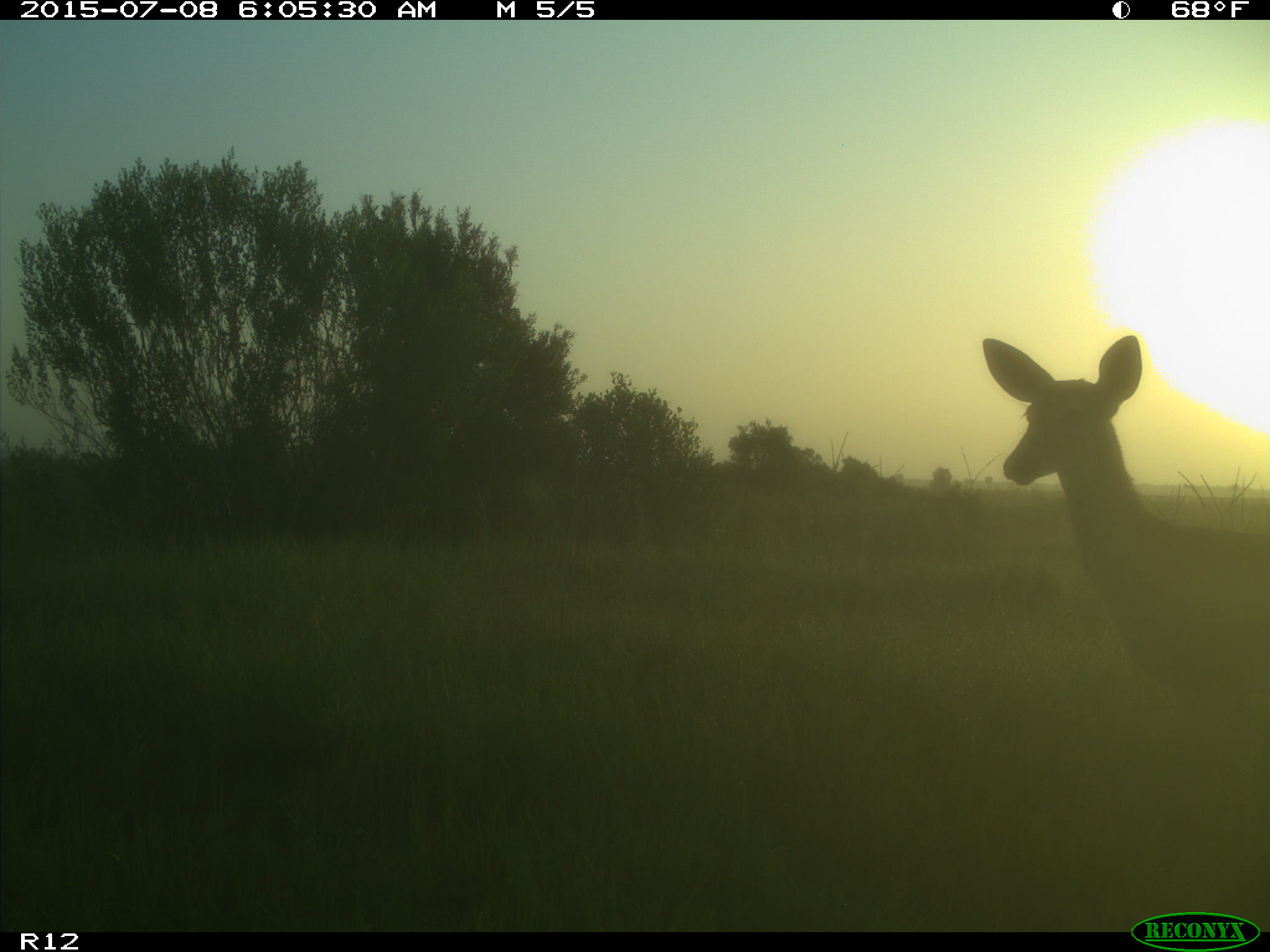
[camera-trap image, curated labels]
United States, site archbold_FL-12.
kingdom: Animalia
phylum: Chordata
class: Mammalia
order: Artiodactyla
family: Cervidae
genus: Odocoileus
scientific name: Odocoileus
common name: deer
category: unidentified deer